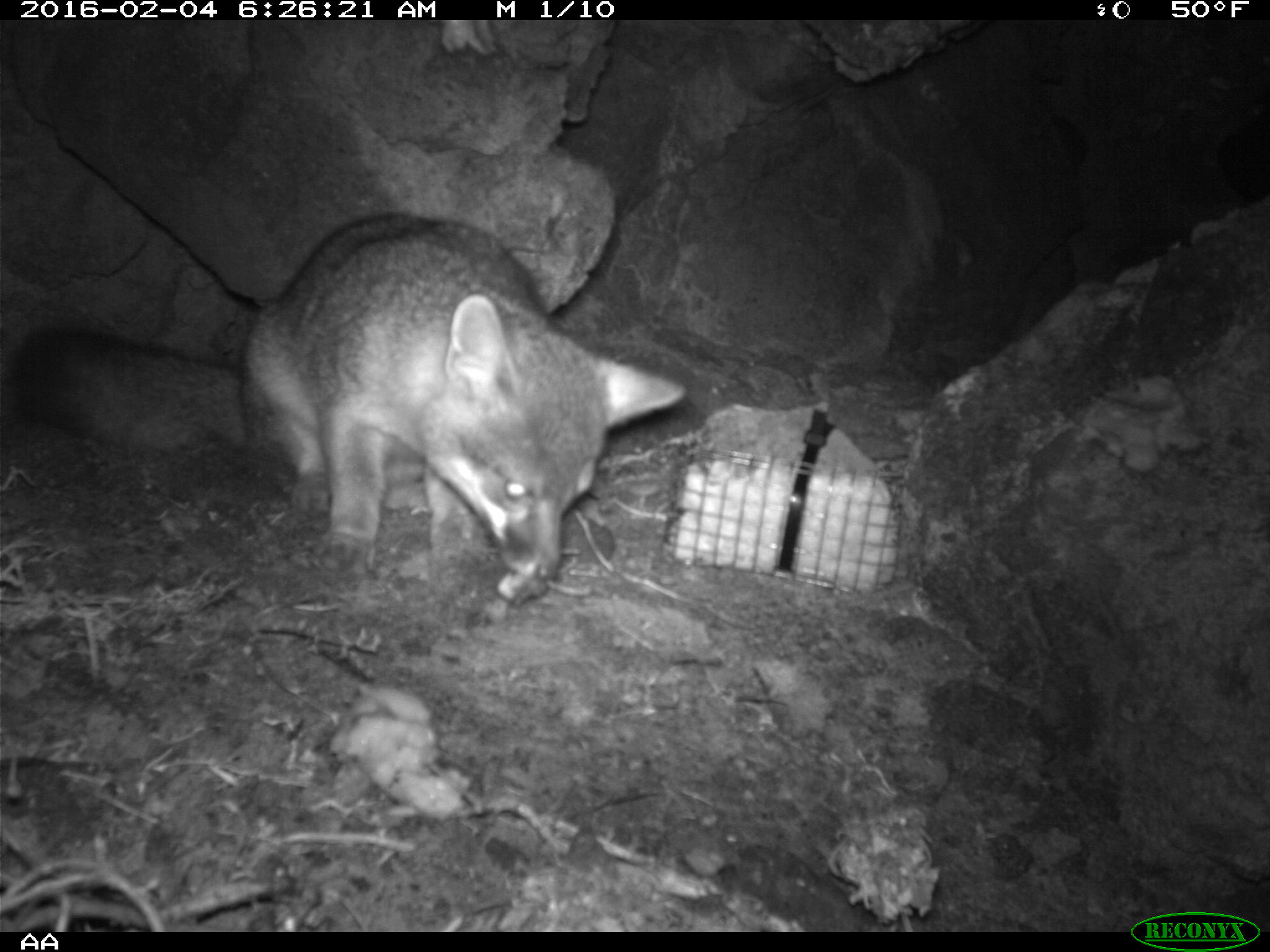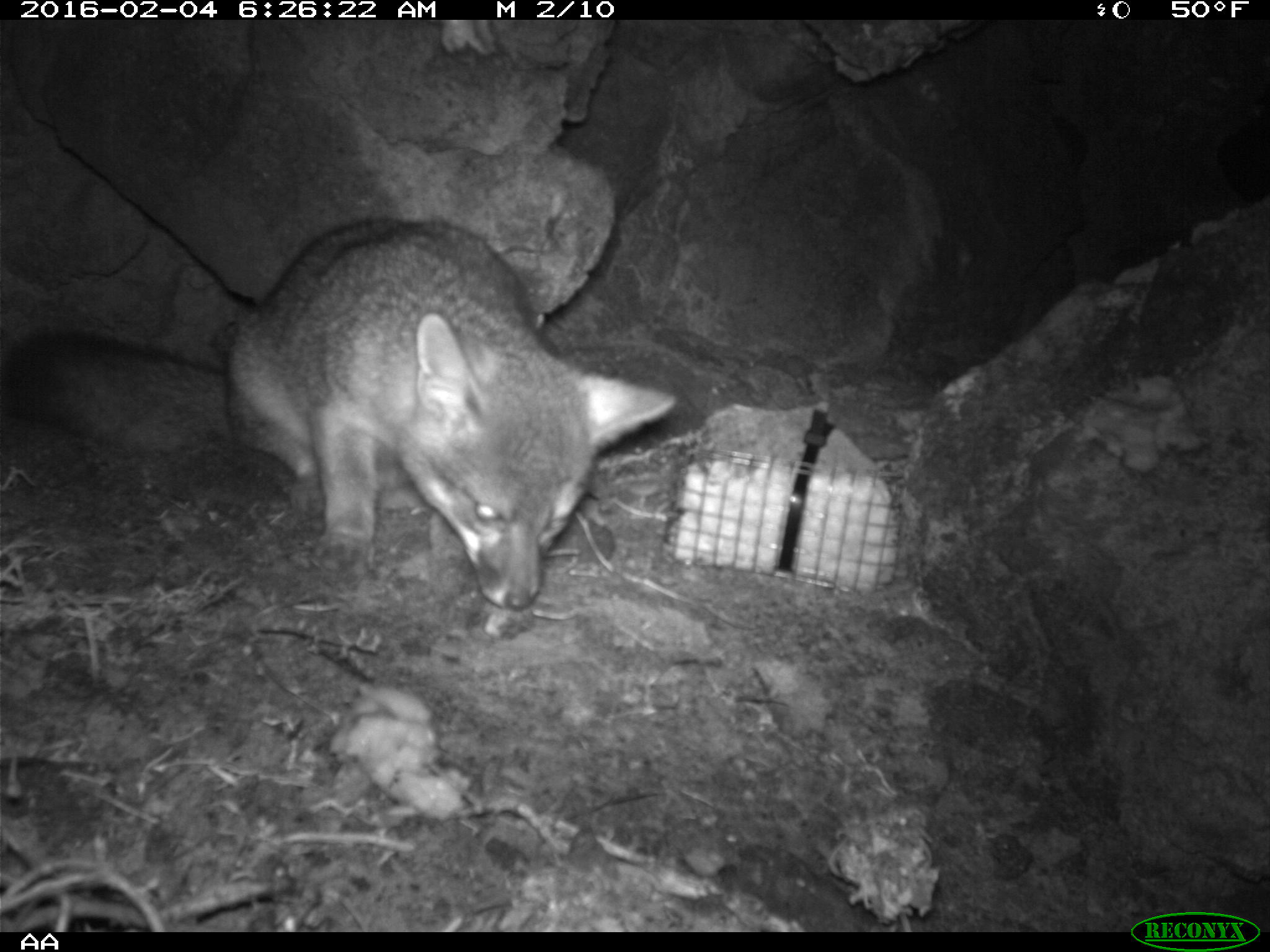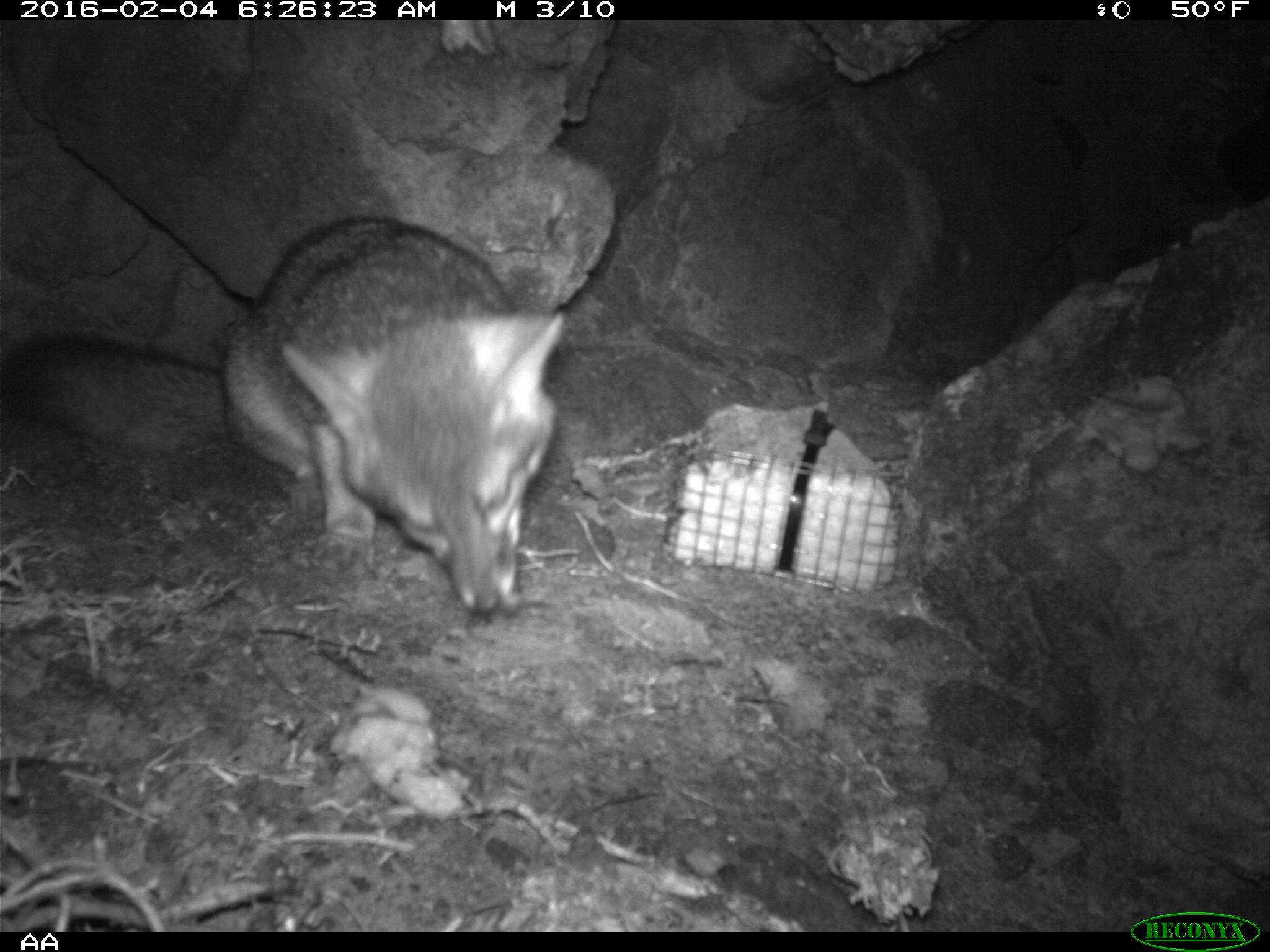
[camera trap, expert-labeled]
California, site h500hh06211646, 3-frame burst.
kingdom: Animalia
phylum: Chordata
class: Mammalia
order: Carnivora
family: Canidae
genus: Urocyon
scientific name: Urocyon littoralis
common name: island fox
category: fox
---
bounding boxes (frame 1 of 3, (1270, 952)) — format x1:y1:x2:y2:
fox: 14:211:684:578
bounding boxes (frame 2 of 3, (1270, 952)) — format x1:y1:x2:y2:
fox: 0:218:676:610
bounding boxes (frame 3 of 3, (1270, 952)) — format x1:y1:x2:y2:
fox: 0:213:562:615